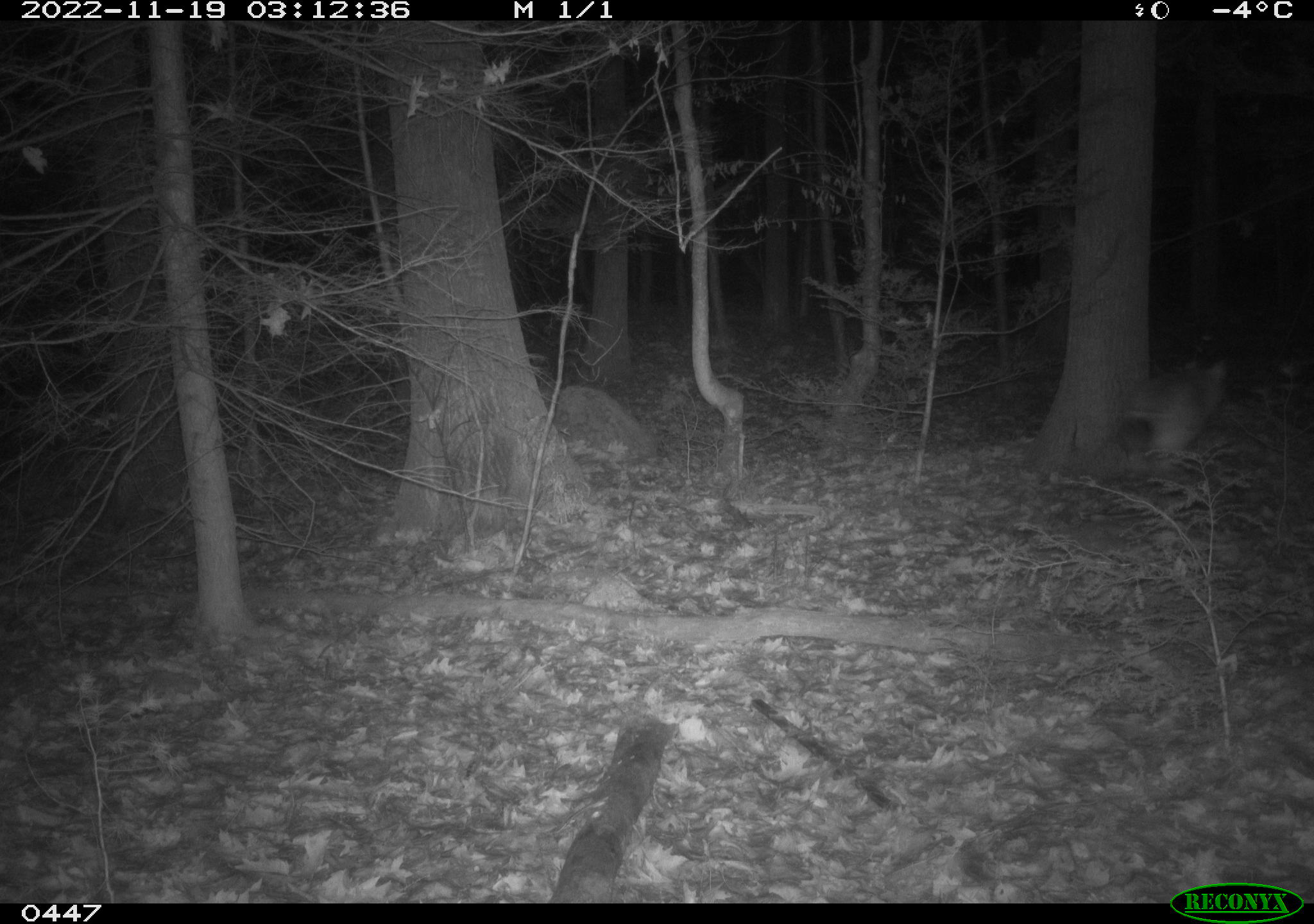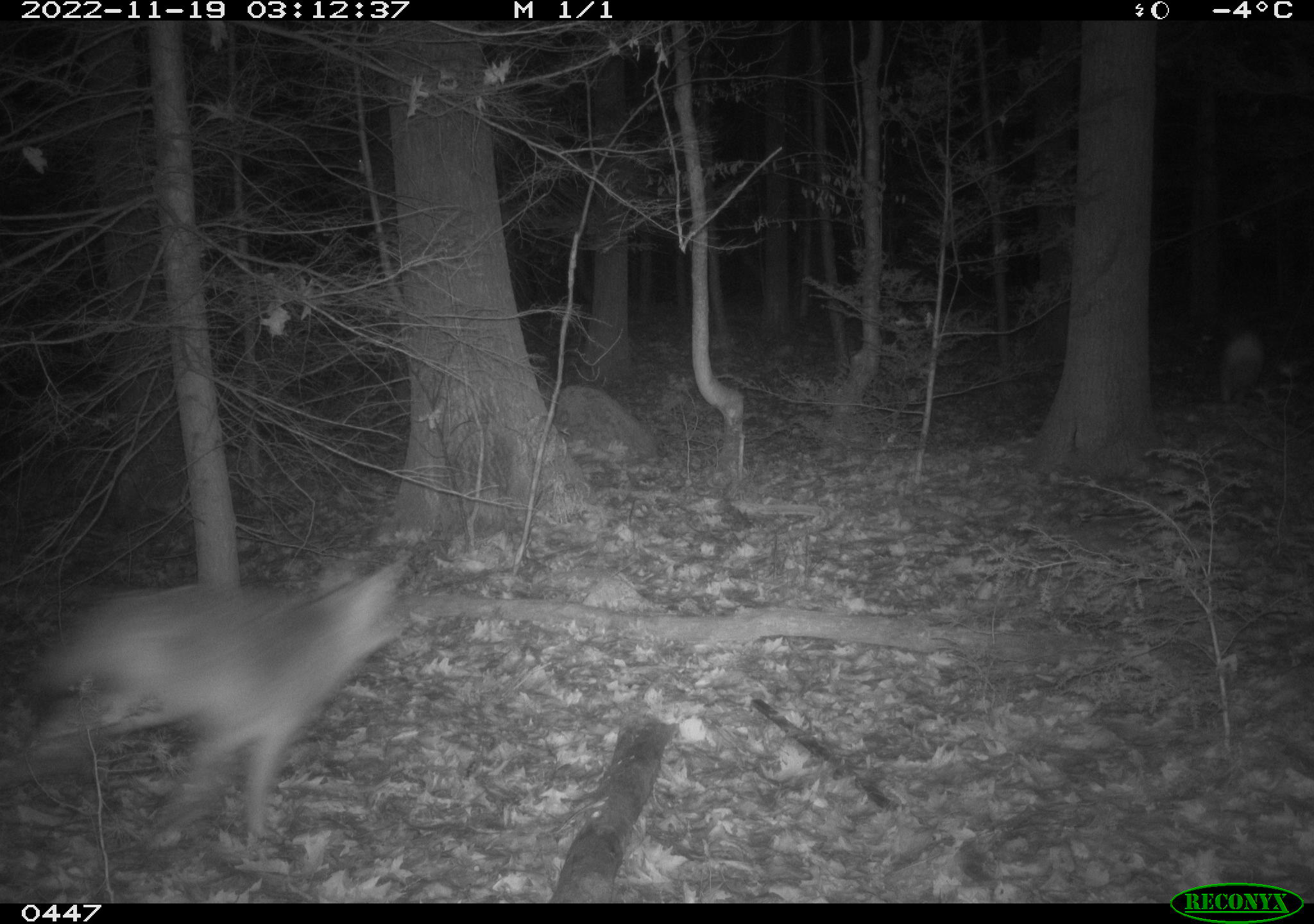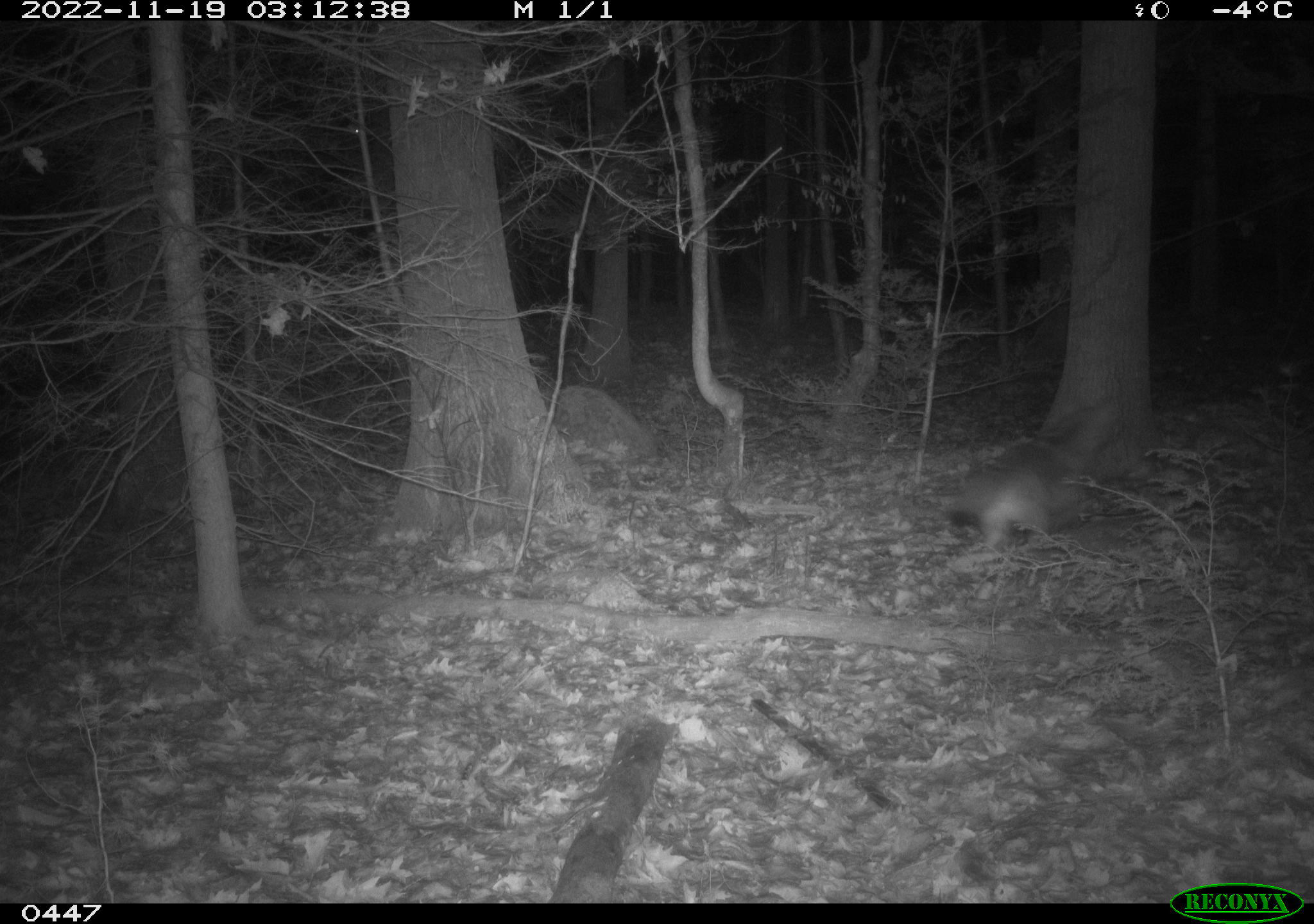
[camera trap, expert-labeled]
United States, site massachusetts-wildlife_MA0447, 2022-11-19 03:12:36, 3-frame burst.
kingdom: Animalia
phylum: Chordata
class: Mammalia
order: Carnivora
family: Canidae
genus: Canis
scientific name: Canis latrans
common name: coyote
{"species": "coyote (Canis latrans)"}